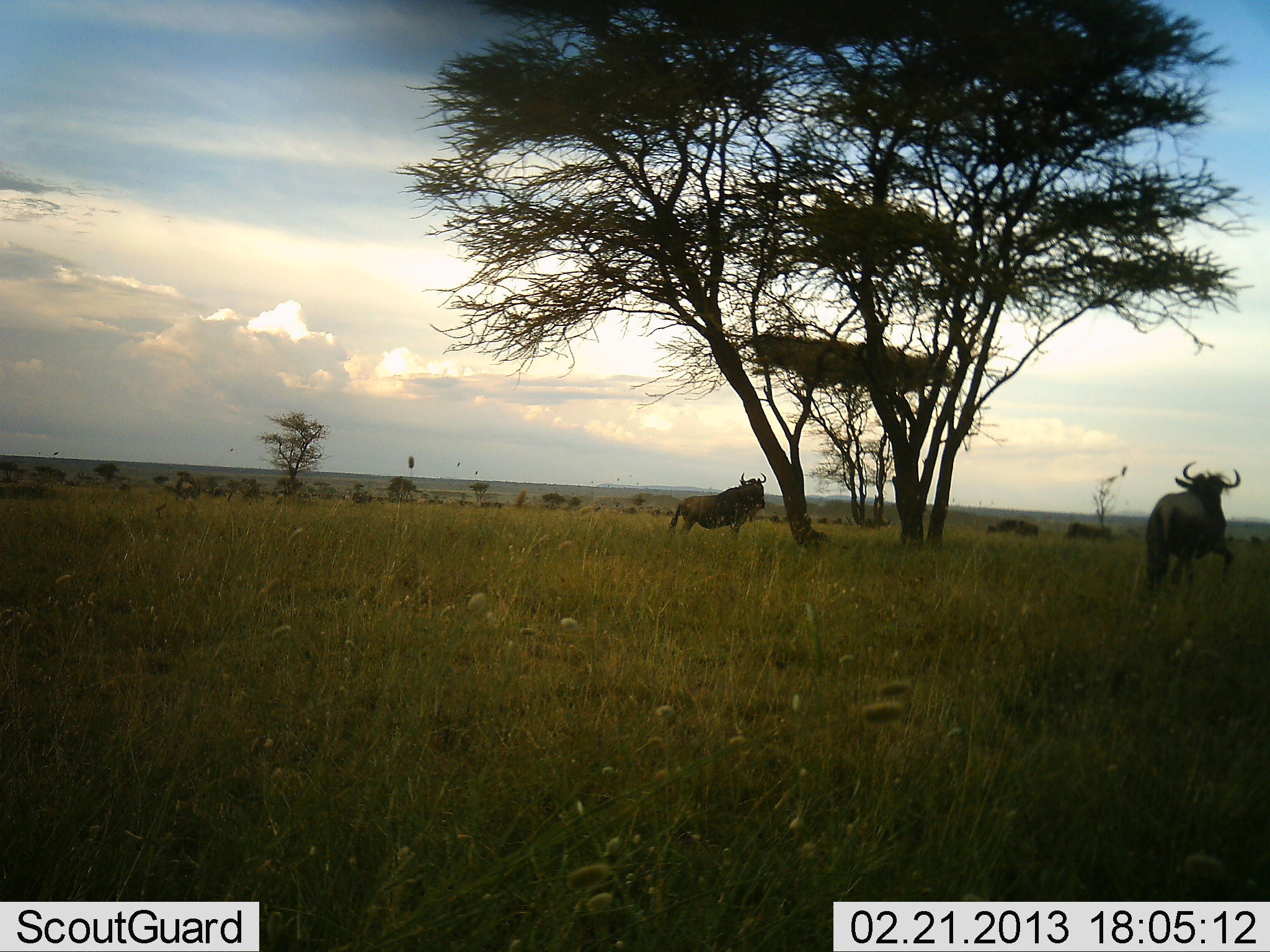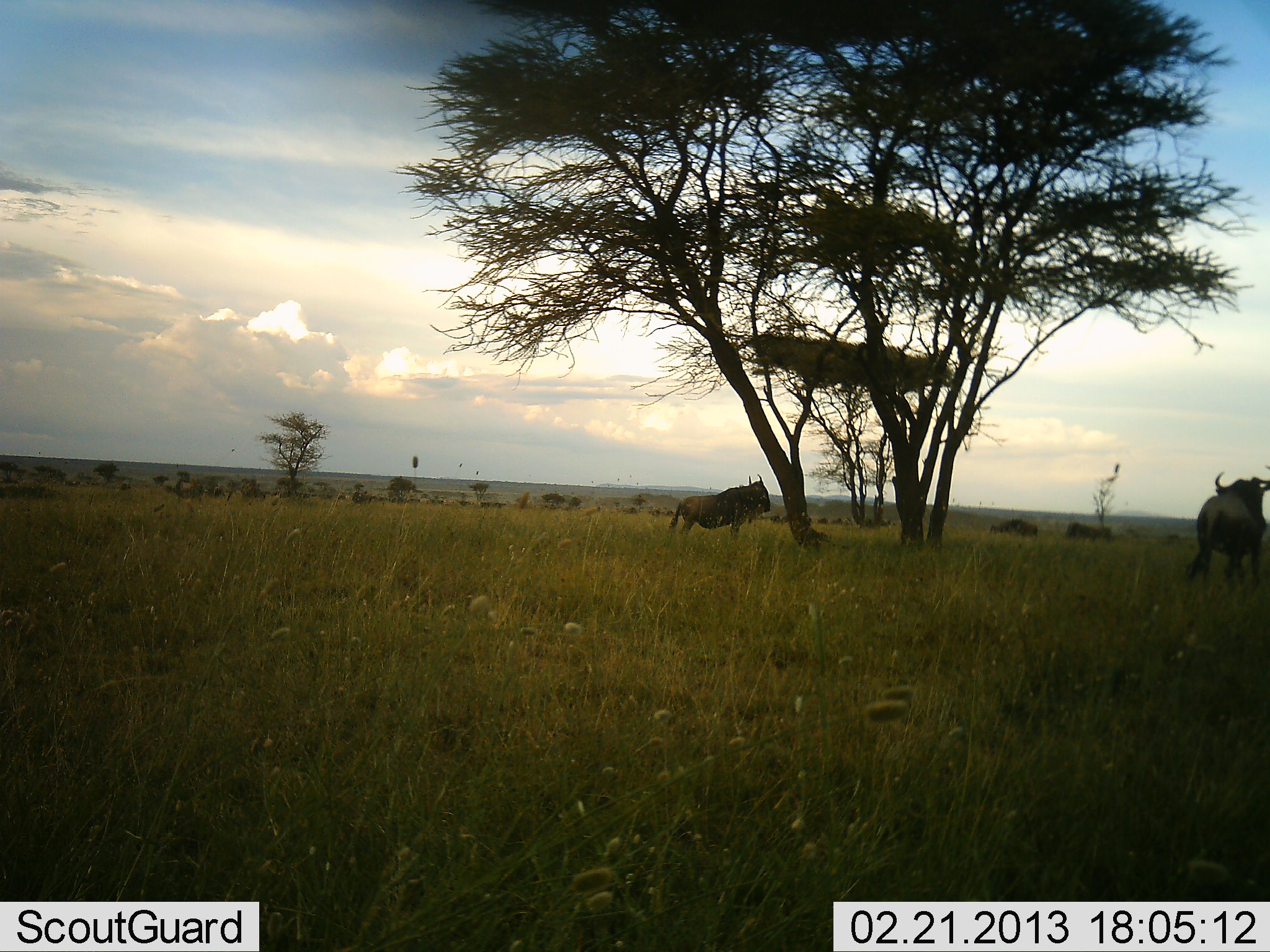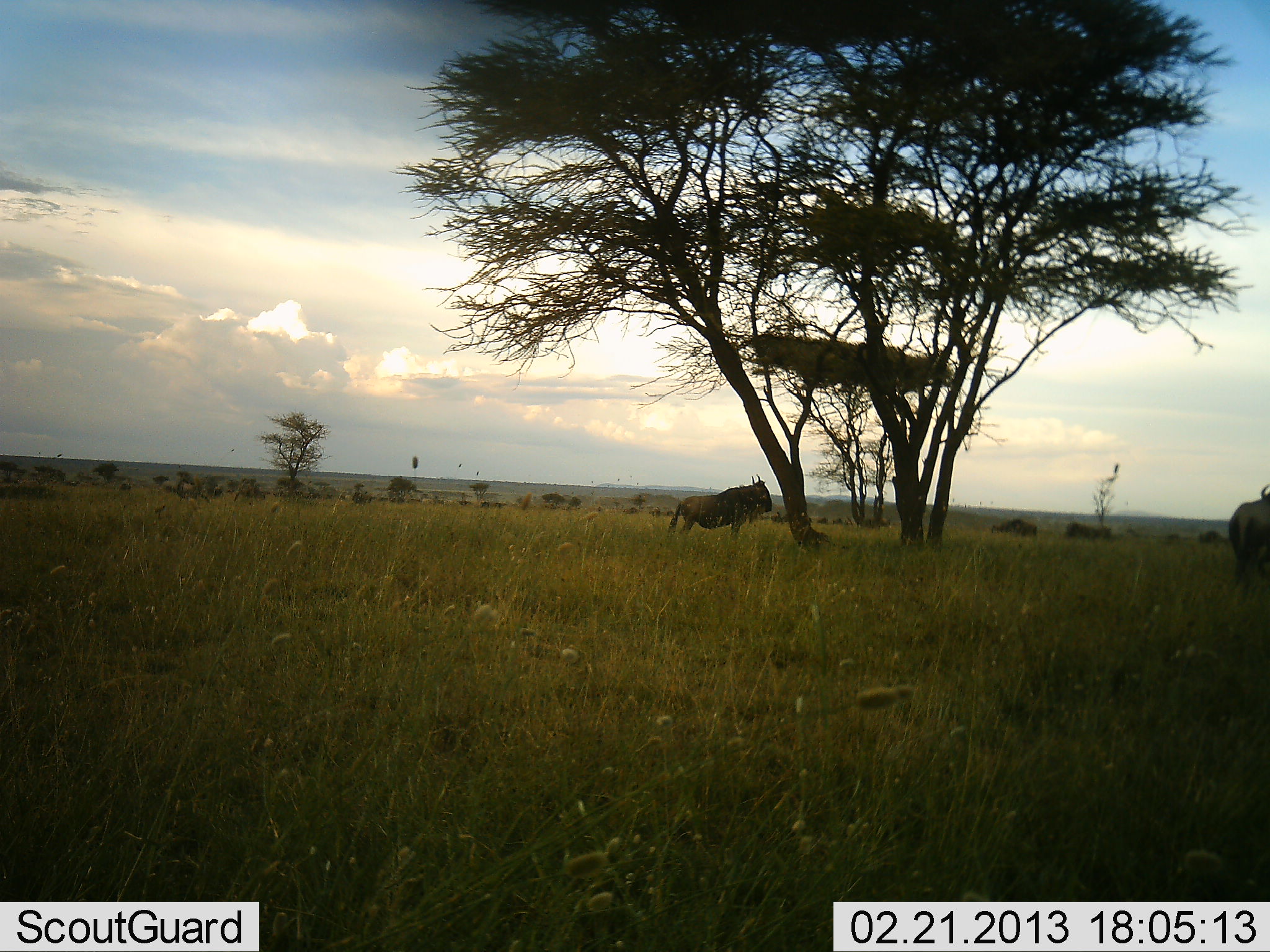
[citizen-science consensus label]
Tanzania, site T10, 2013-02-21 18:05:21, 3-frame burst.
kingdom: Animalia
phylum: Chordata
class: Mammalia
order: Artiodactyla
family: Bovidae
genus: Connochaetes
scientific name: Connochaetes taurinus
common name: blue wildebeest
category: wildebeest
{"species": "wildebeest (blue wildebeest) (Connochaetes taurinus)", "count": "4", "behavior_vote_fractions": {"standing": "83%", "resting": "0%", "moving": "79%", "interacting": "0%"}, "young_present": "0%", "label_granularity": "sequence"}